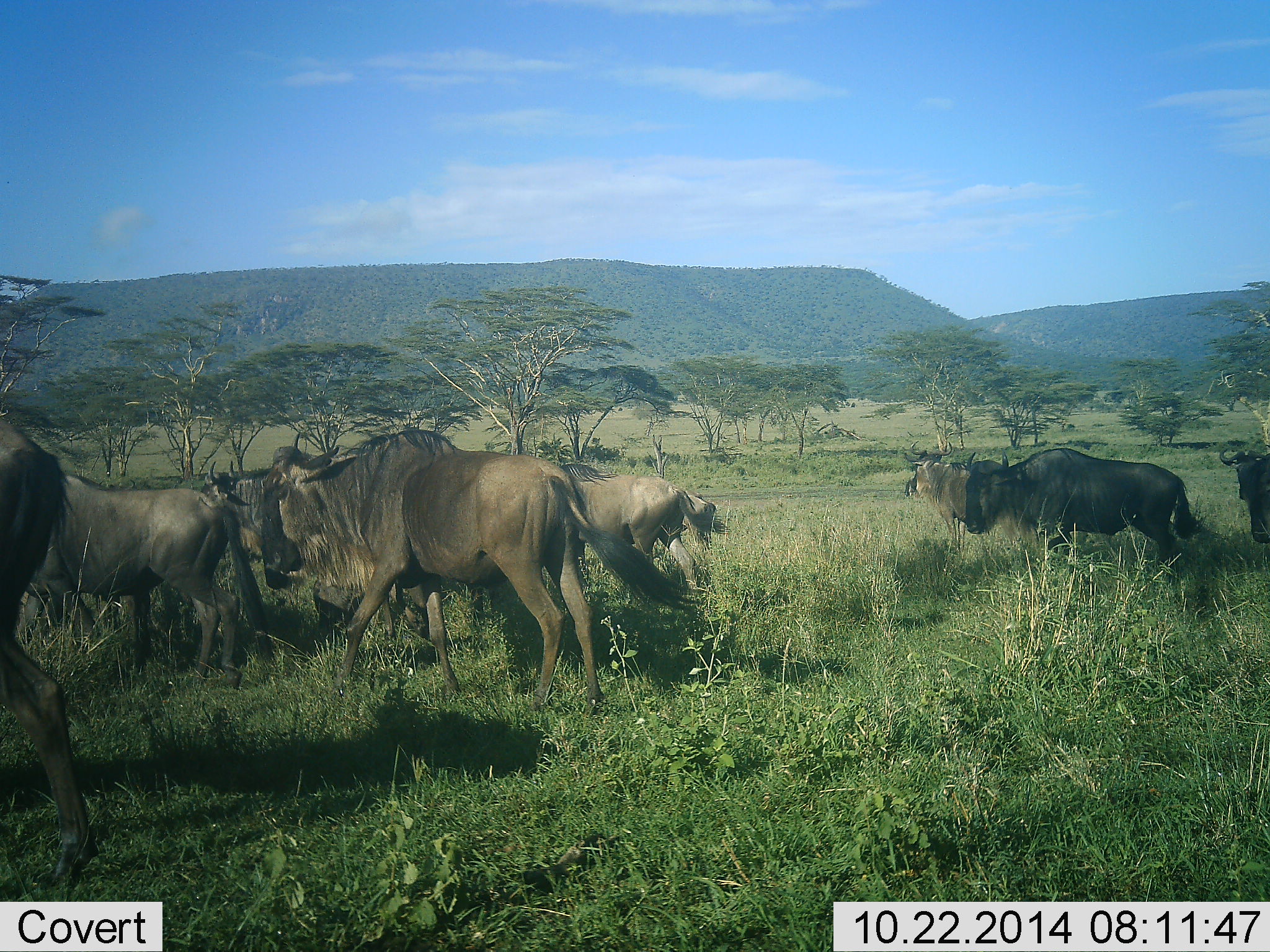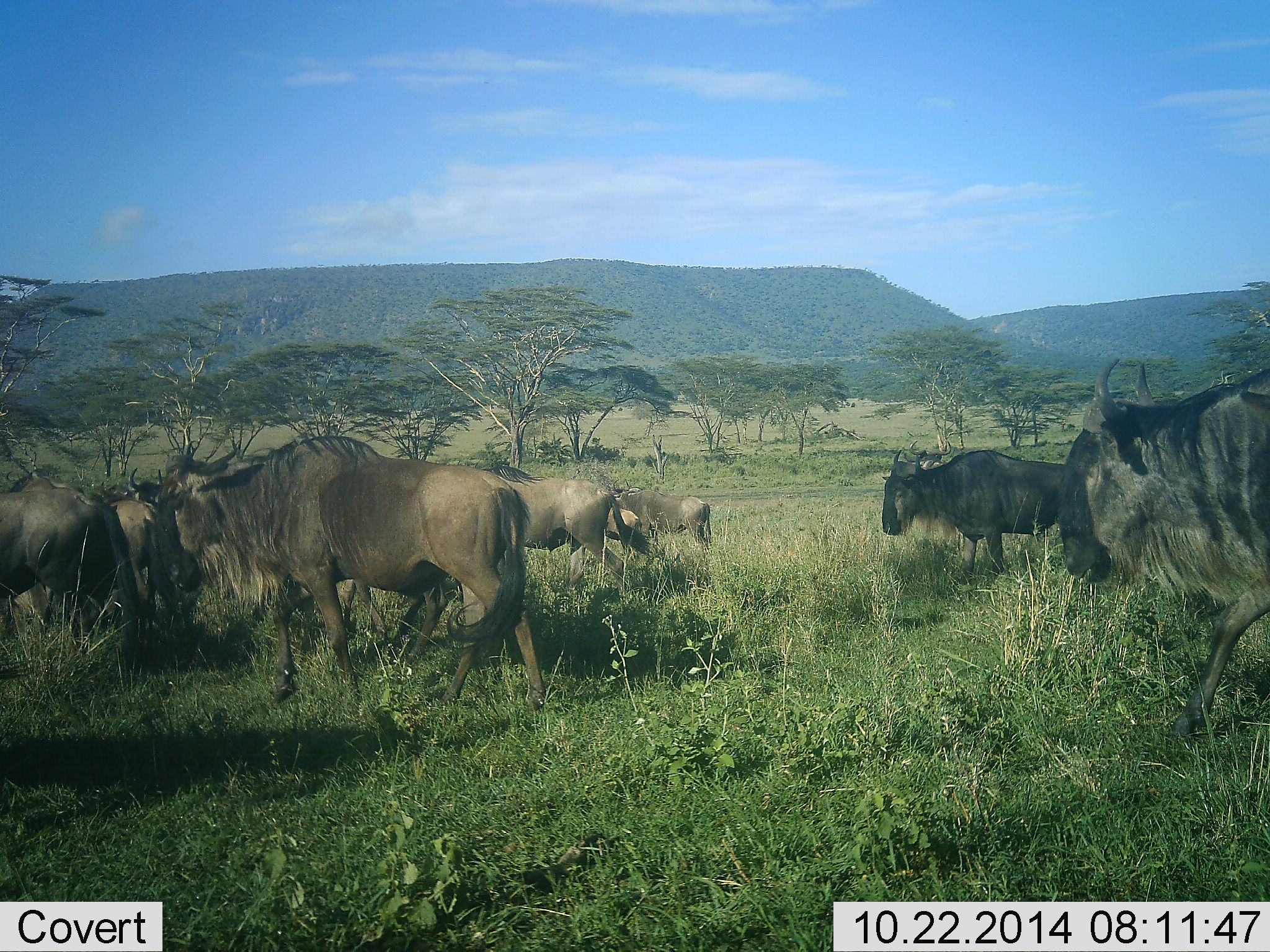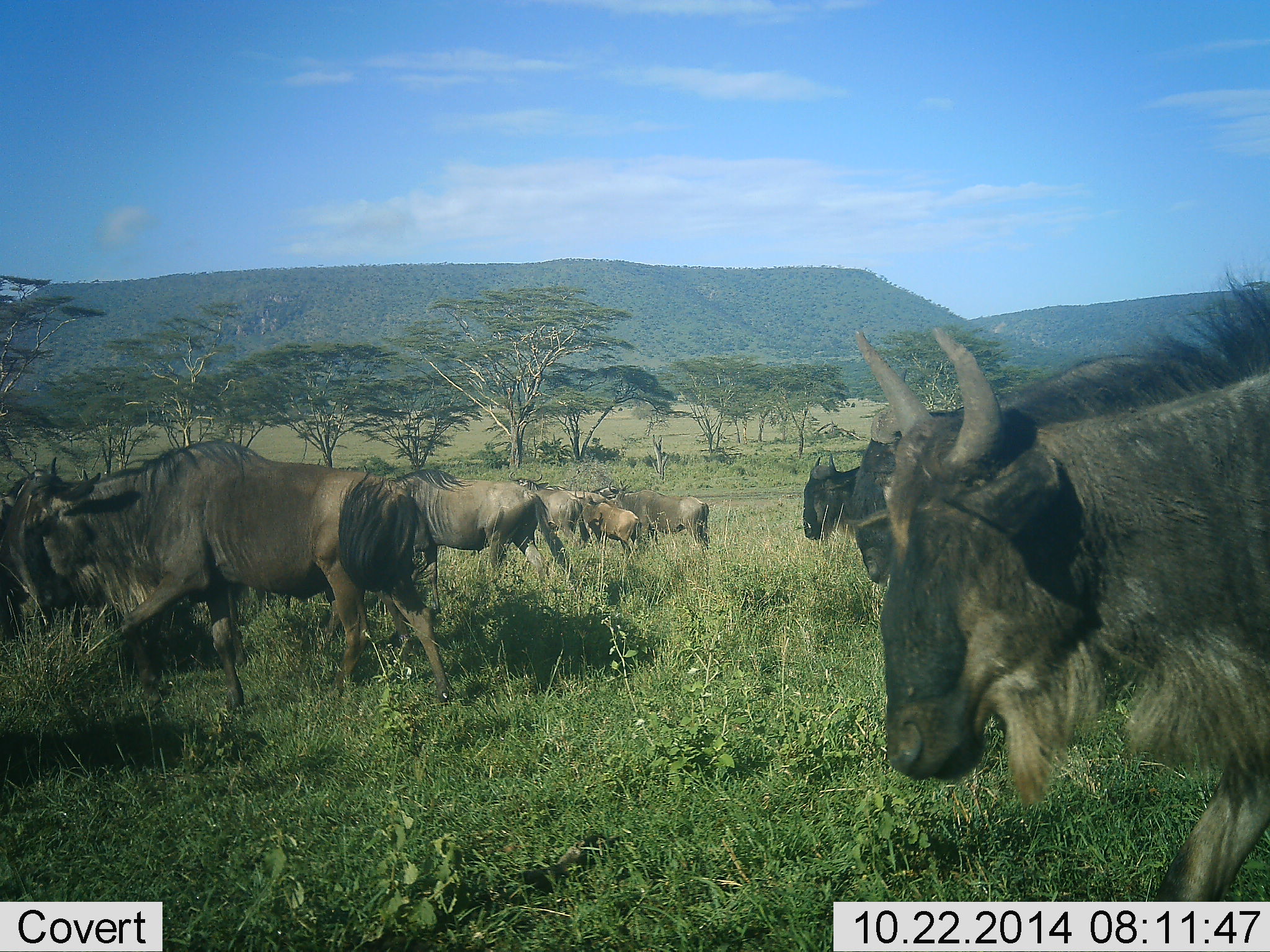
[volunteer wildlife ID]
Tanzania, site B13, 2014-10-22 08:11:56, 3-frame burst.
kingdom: Animalia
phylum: Chordata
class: Mammalia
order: Artiodactyla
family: Bovidae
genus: Connochaetes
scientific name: Connochaetes taurinus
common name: blue wildebeest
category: wildebeest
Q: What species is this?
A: Wildebeest (blue wildebeest) (Connochaetes taurinus).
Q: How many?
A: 11-50.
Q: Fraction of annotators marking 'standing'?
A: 50%.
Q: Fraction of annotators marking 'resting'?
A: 0%.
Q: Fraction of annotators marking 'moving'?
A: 90%.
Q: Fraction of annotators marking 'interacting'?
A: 0%.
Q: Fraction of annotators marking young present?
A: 10%.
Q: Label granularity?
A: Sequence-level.